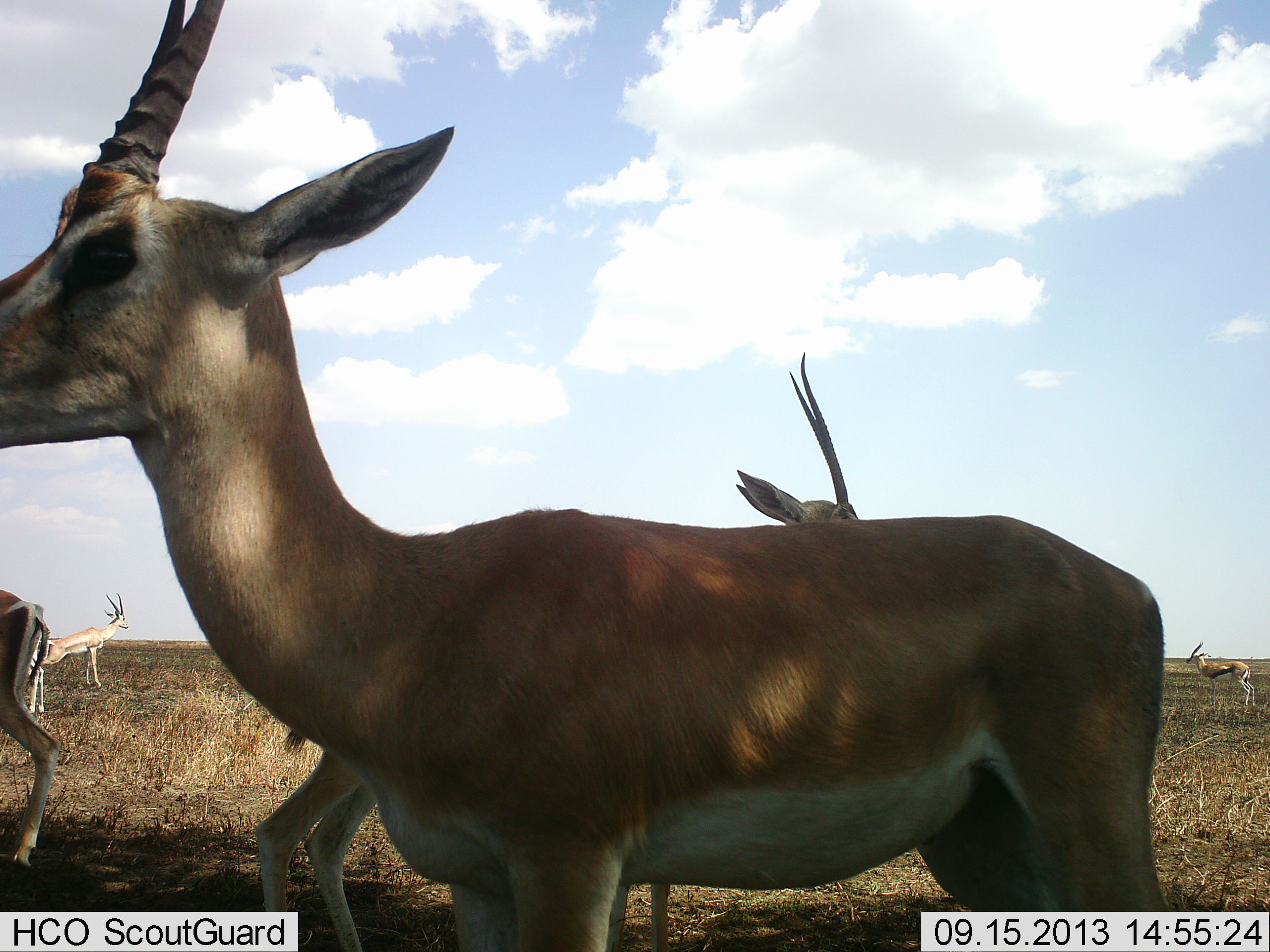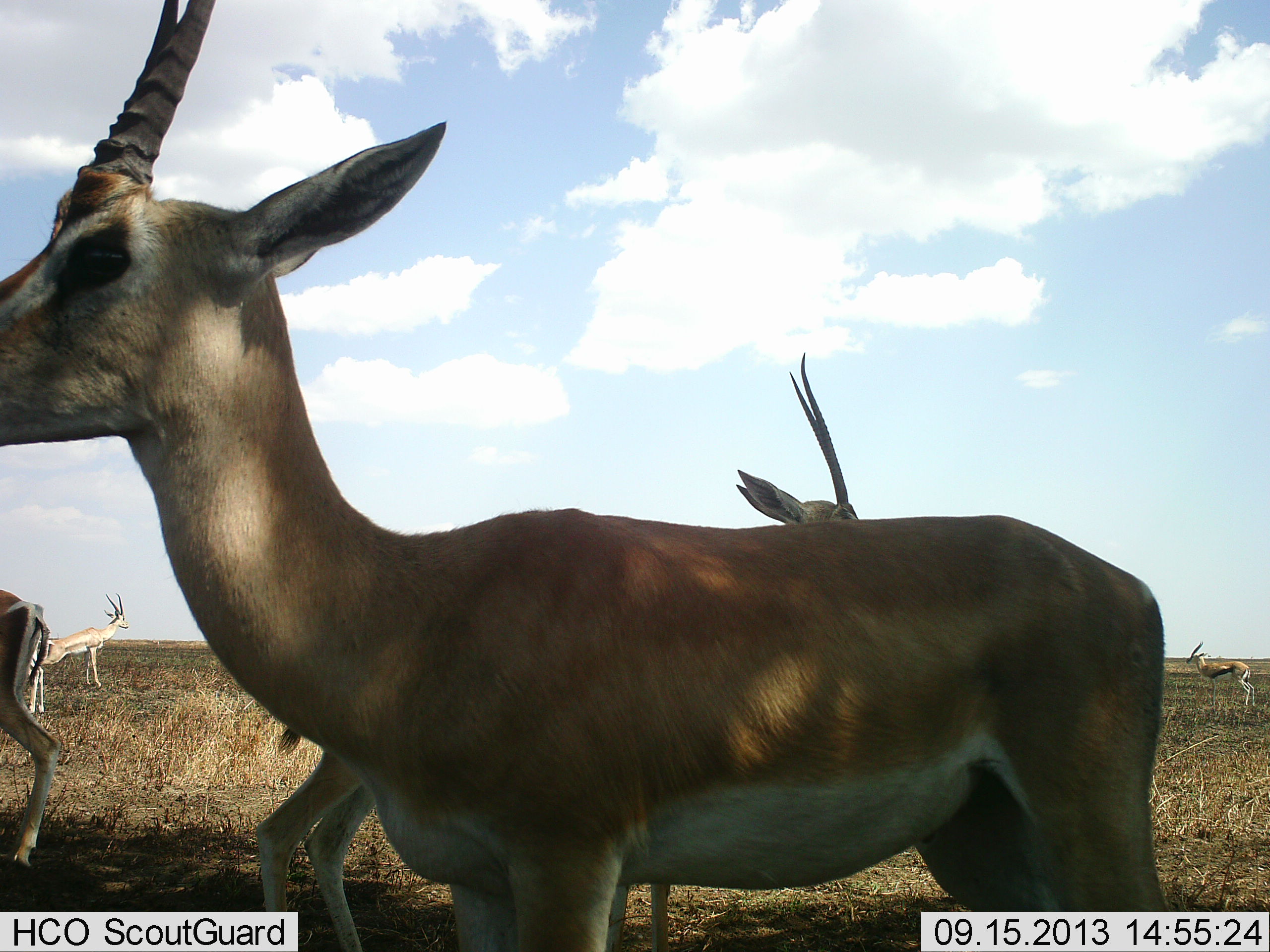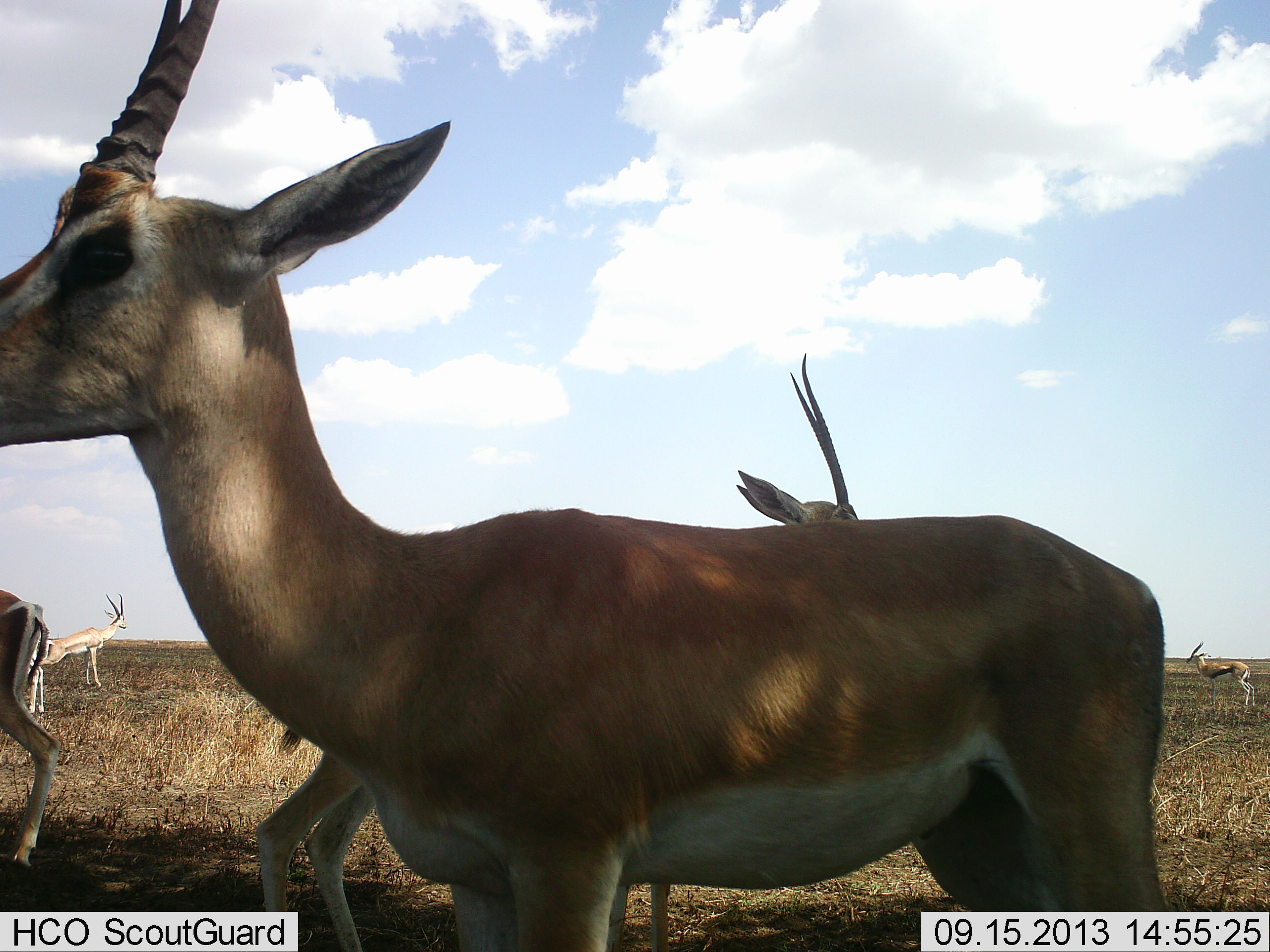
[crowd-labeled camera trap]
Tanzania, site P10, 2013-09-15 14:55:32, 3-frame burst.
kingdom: Animalia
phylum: Chordata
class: Mammalia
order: Artiodactyla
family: Bovidae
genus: Nanger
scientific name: Nanger granti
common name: grant's gazelle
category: gazellegrants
Gazellegrants (grant's gazelle) (Nanger granti), count 4. Behavior (volunteer vote fractions): standing 95%, resting 5%, moving 0%, interacting 0%. Young present (vote fraction): 0%. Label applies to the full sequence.